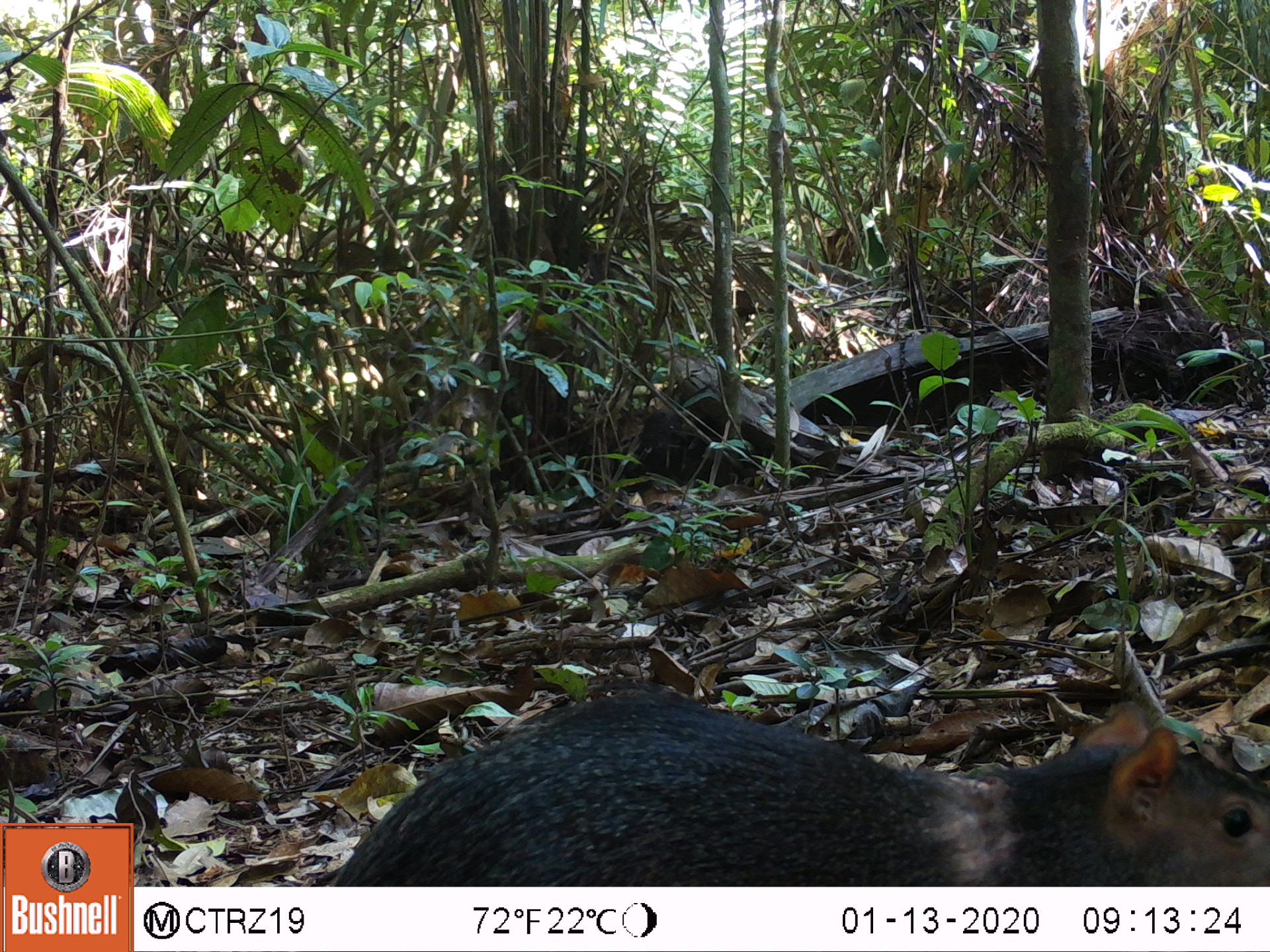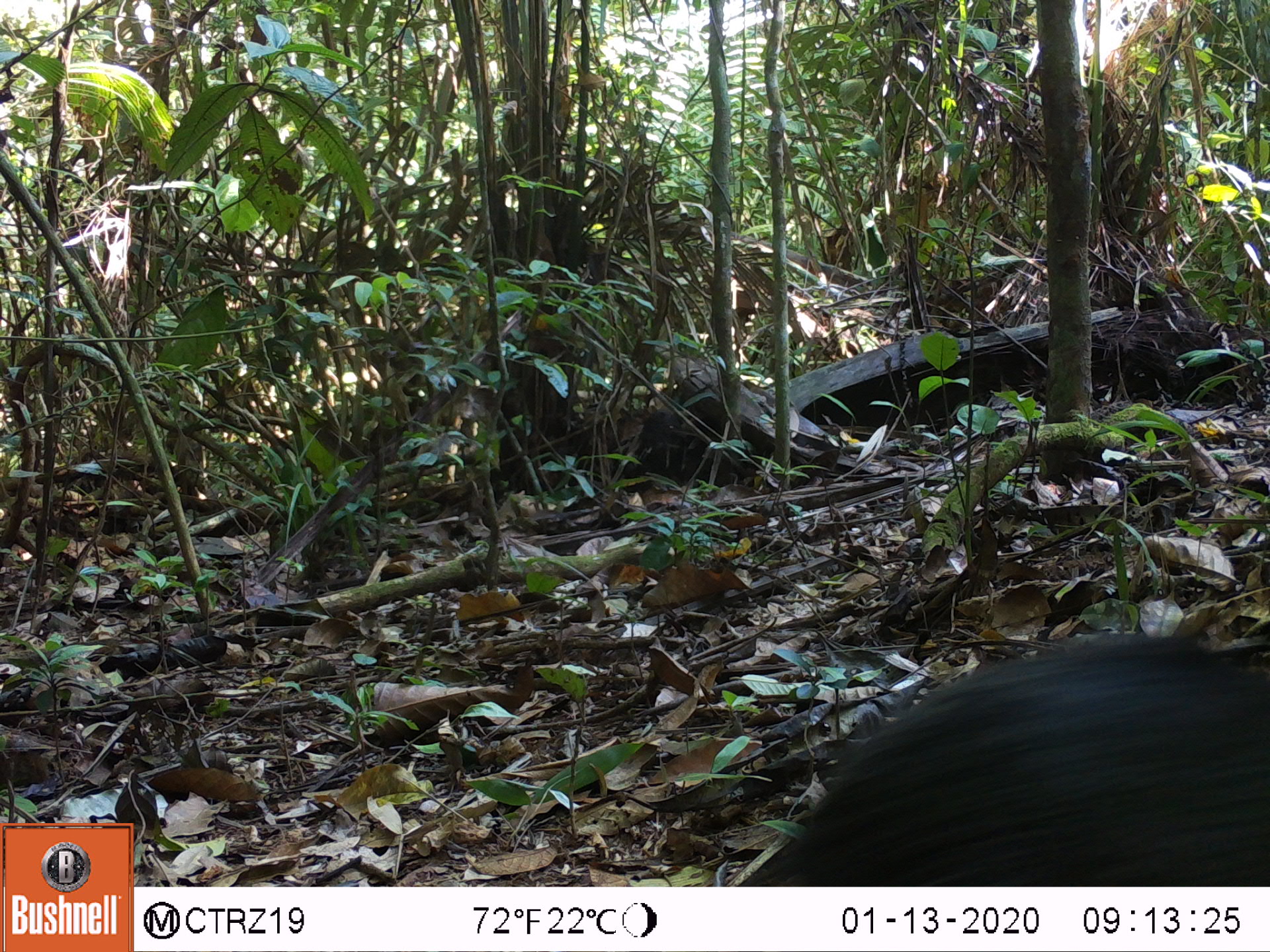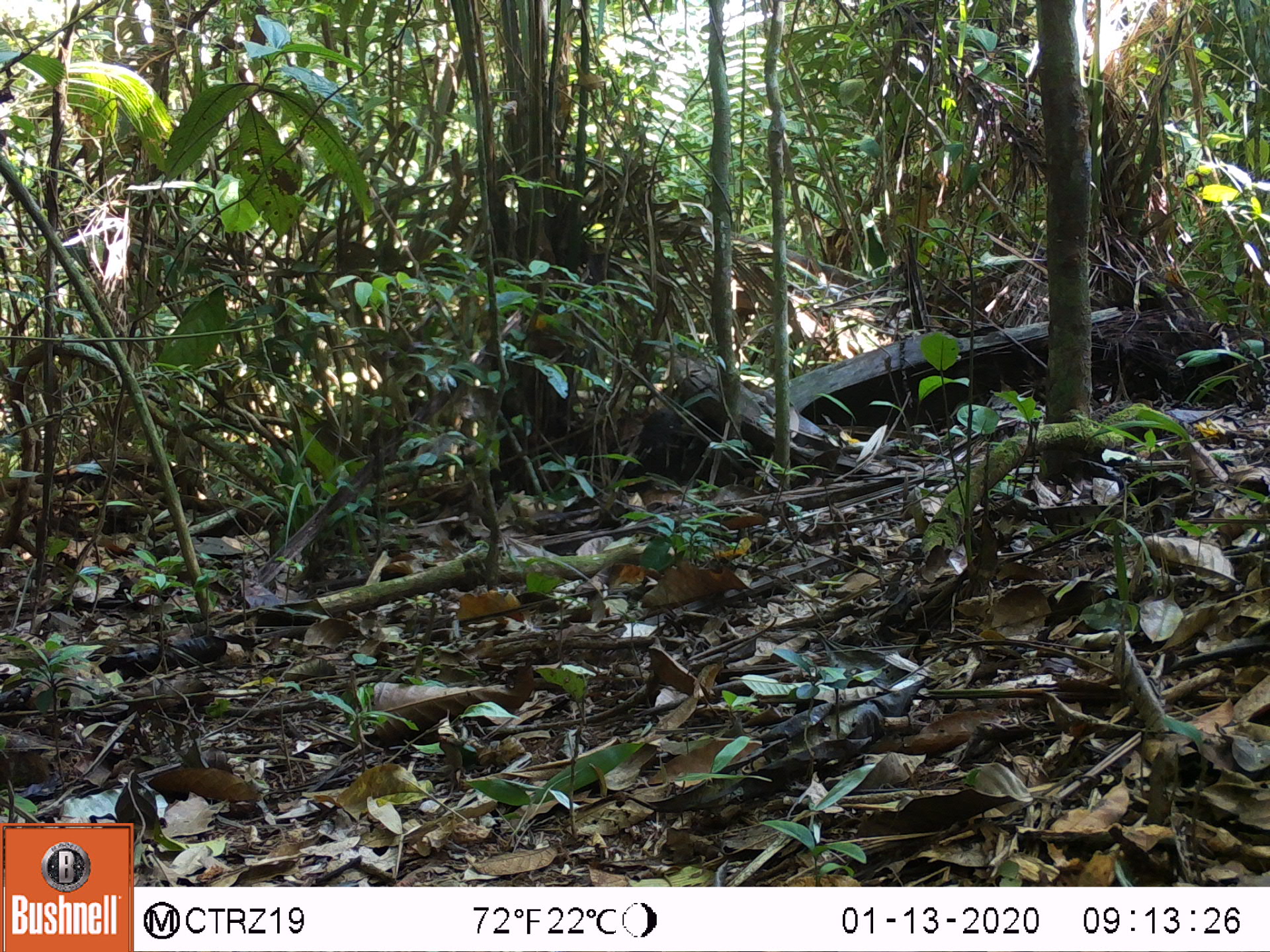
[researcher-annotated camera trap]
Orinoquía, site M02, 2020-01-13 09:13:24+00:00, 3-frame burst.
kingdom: Animalia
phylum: Chordata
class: Mammalia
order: Rodentia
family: Dasyproctidae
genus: Dasyprocta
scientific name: Dasyprocta fuliginosa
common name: black agouti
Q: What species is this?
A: Black agouti (Dasyprocta fuliginosa).